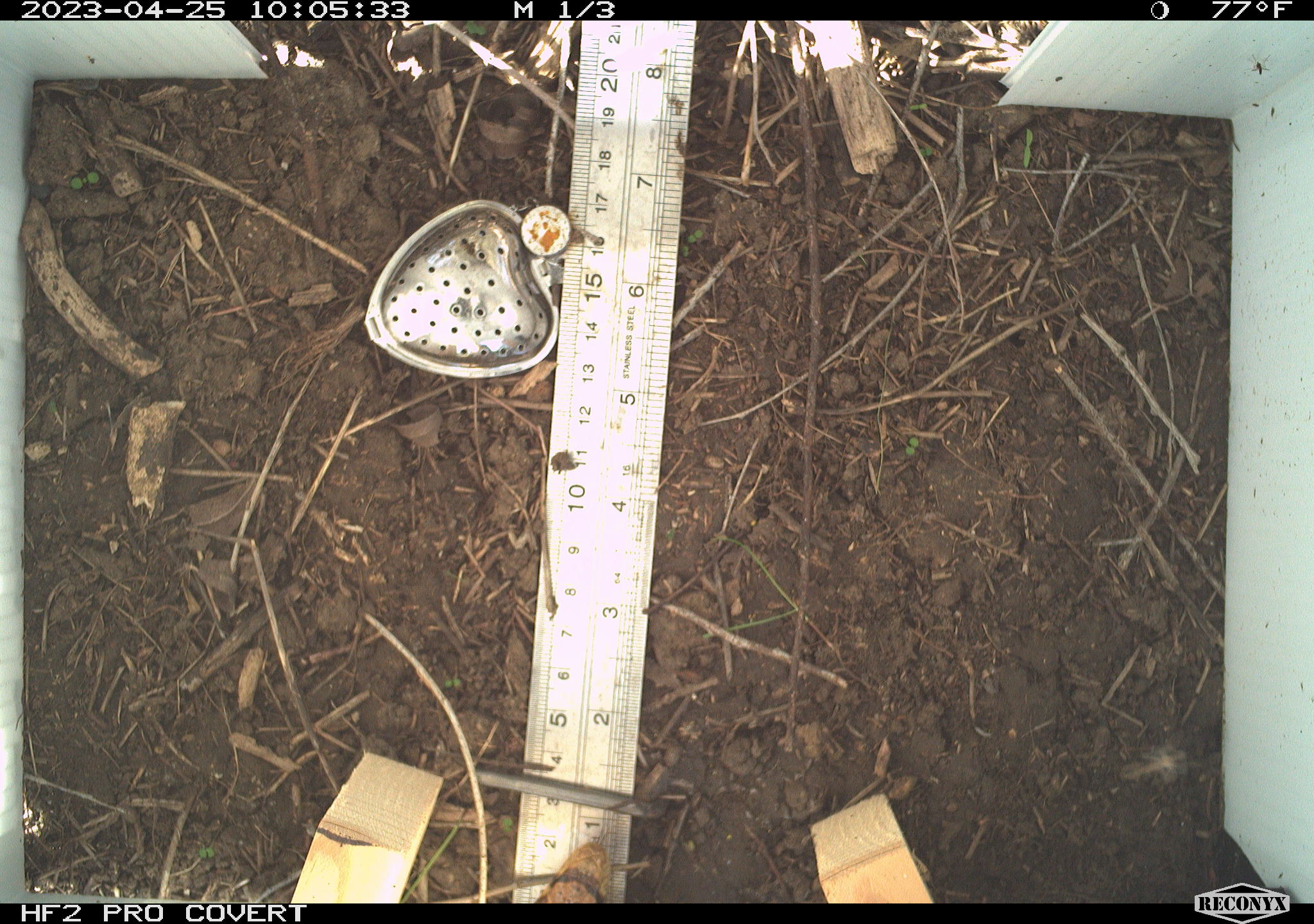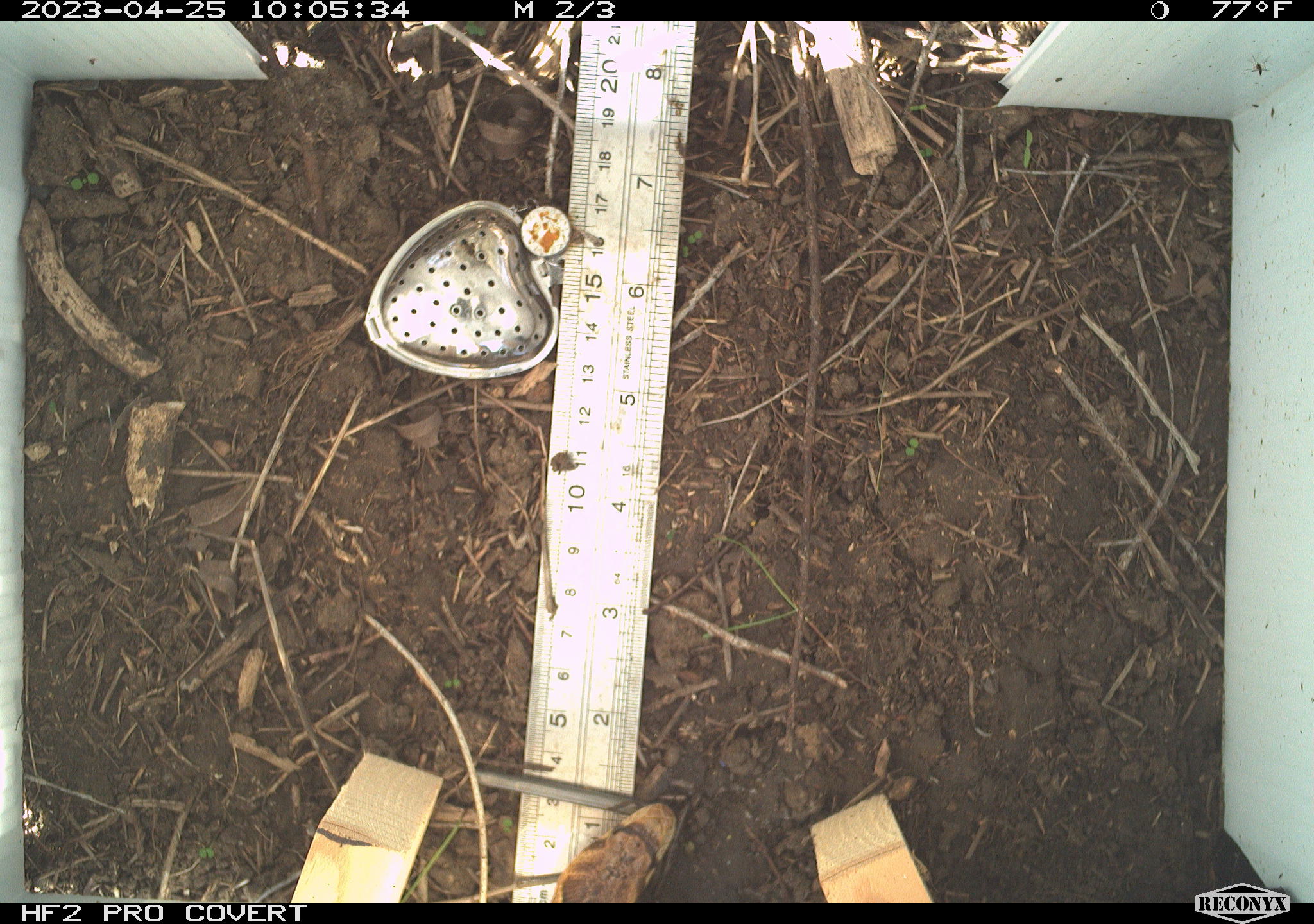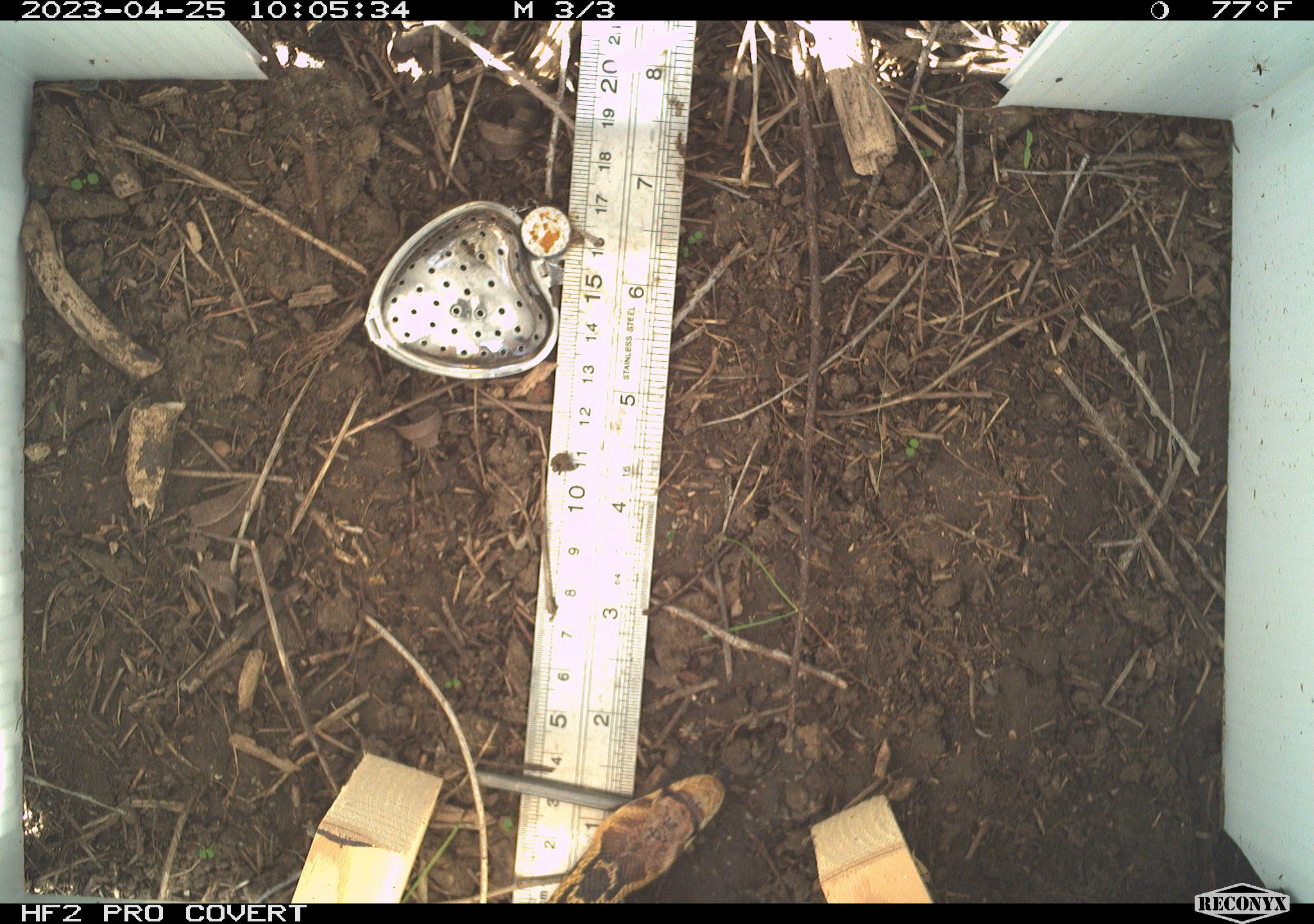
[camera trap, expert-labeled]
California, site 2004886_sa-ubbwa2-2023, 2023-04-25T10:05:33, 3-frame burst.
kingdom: Animalia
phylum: Chordata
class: Reptilia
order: Squamata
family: Colubridae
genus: Pituophis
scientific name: Pituophis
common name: bullsnakes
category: pituophis species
Pituophis species (bullsnakes) (Pituophis).